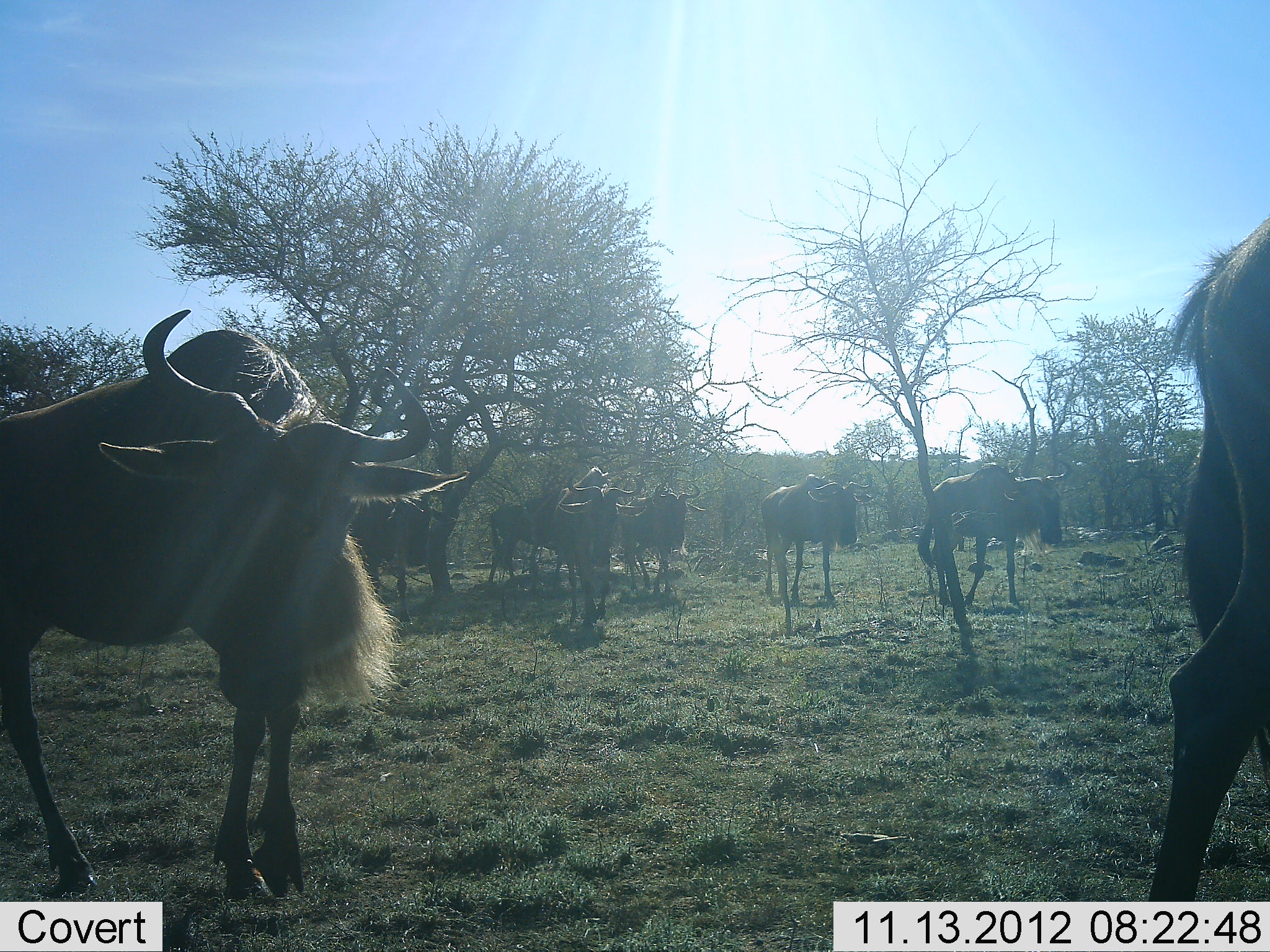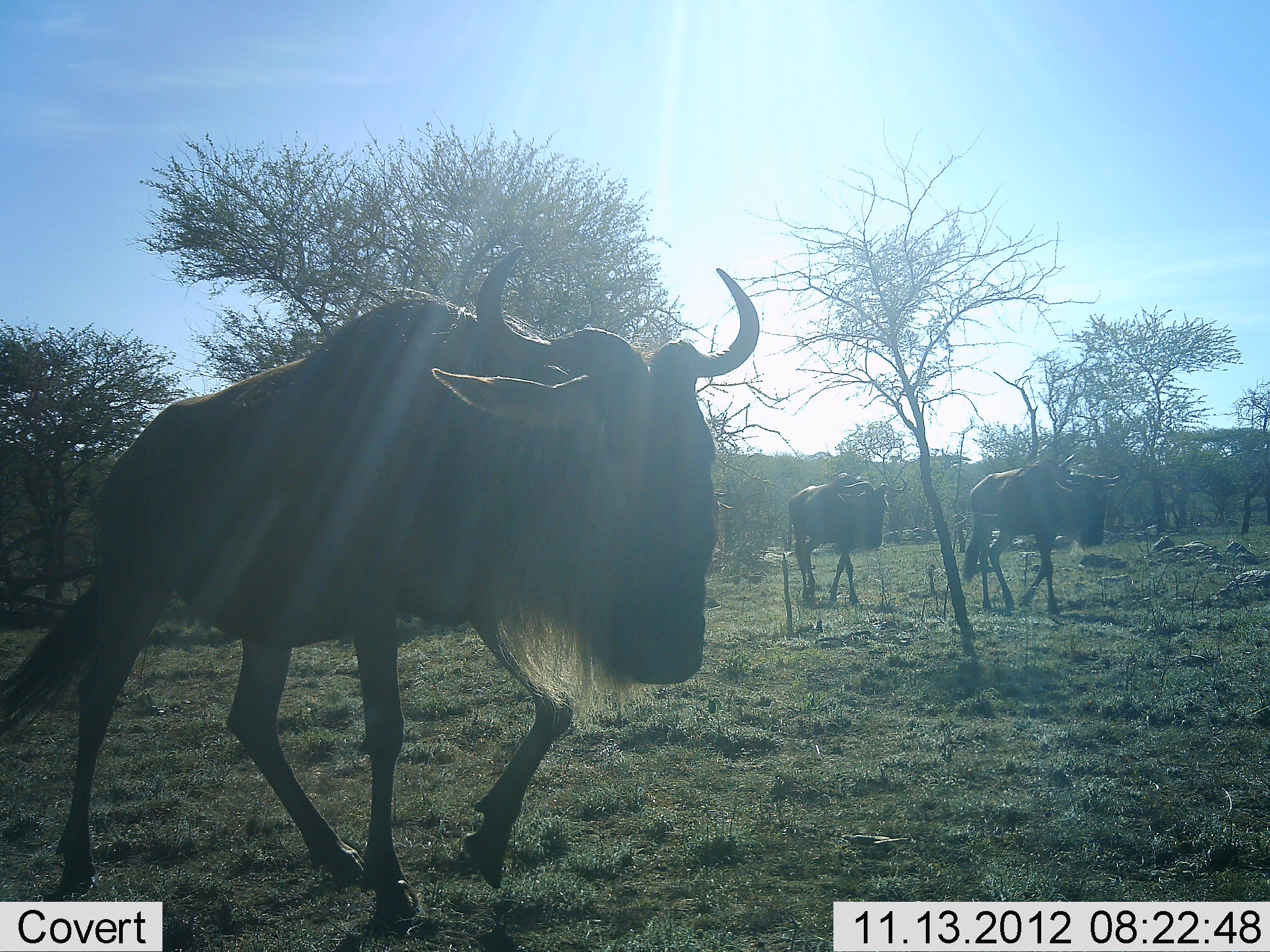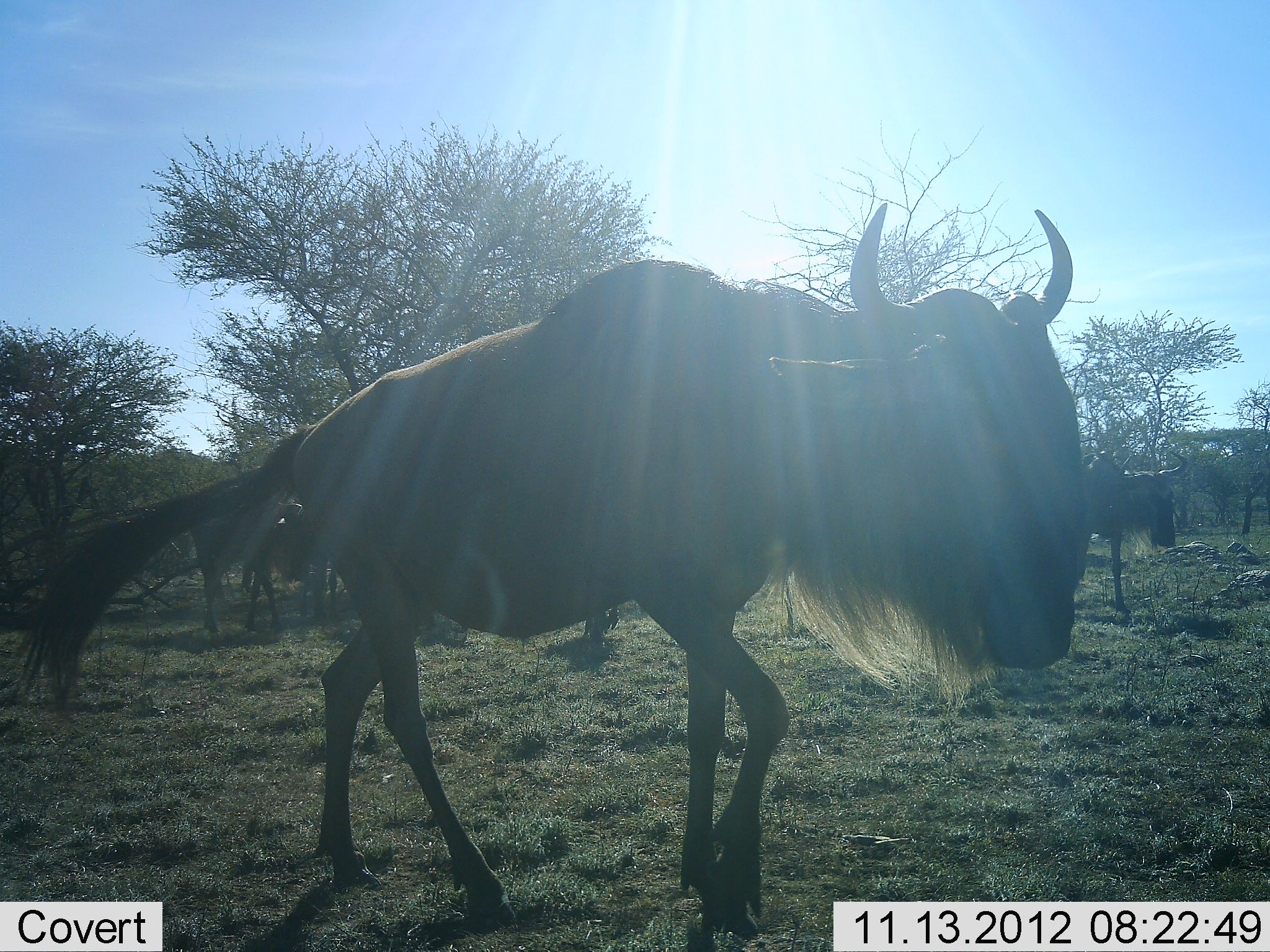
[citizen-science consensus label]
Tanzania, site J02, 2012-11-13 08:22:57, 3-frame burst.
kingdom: Animalia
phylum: Chordata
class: Mammalia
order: Artiodactyla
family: Bovidae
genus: Connochaetes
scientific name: Connochaetes taurinus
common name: blue wildebeest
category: wildebeest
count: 8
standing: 10%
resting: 0%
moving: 100%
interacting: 0%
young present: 0%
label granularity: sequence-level